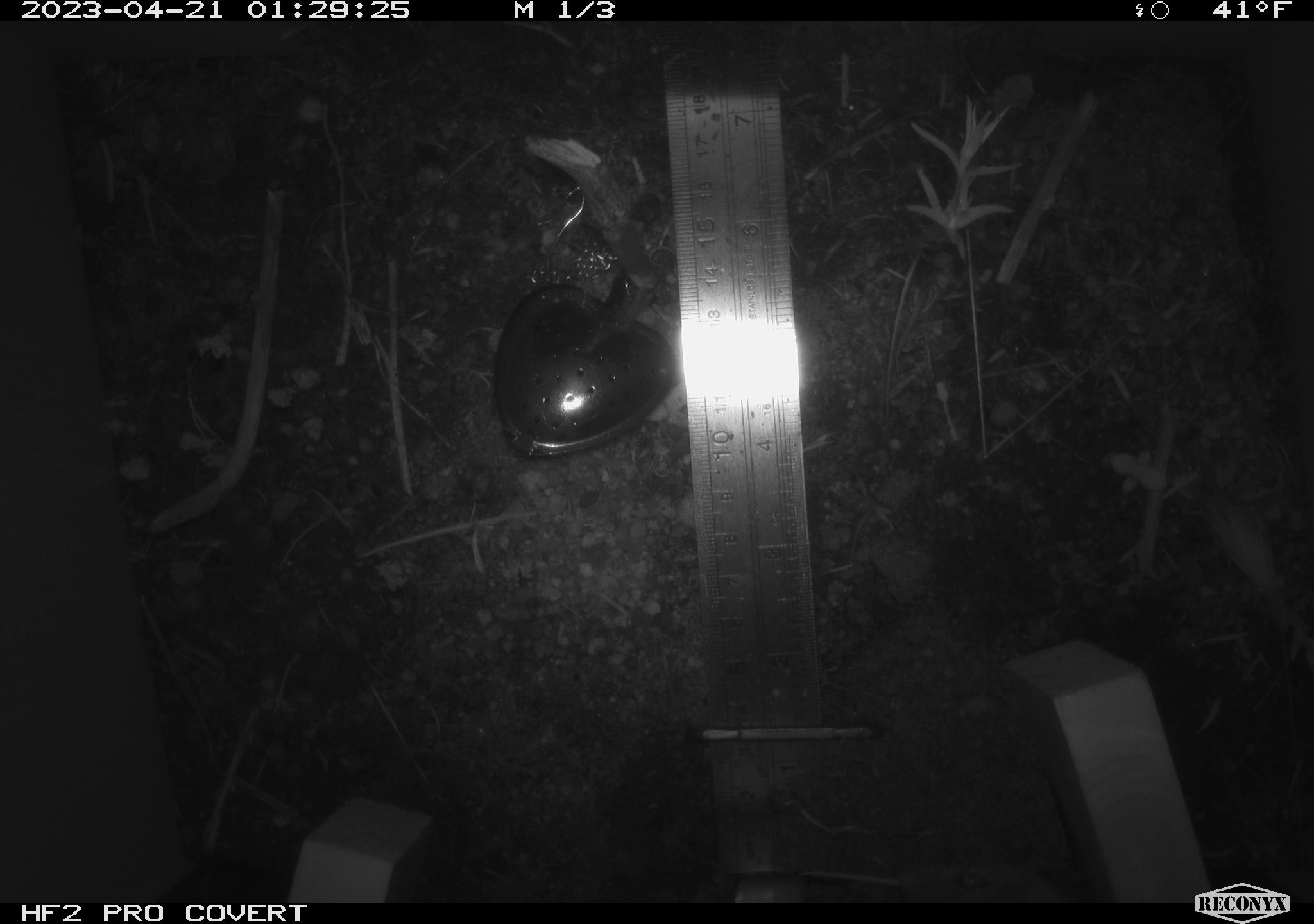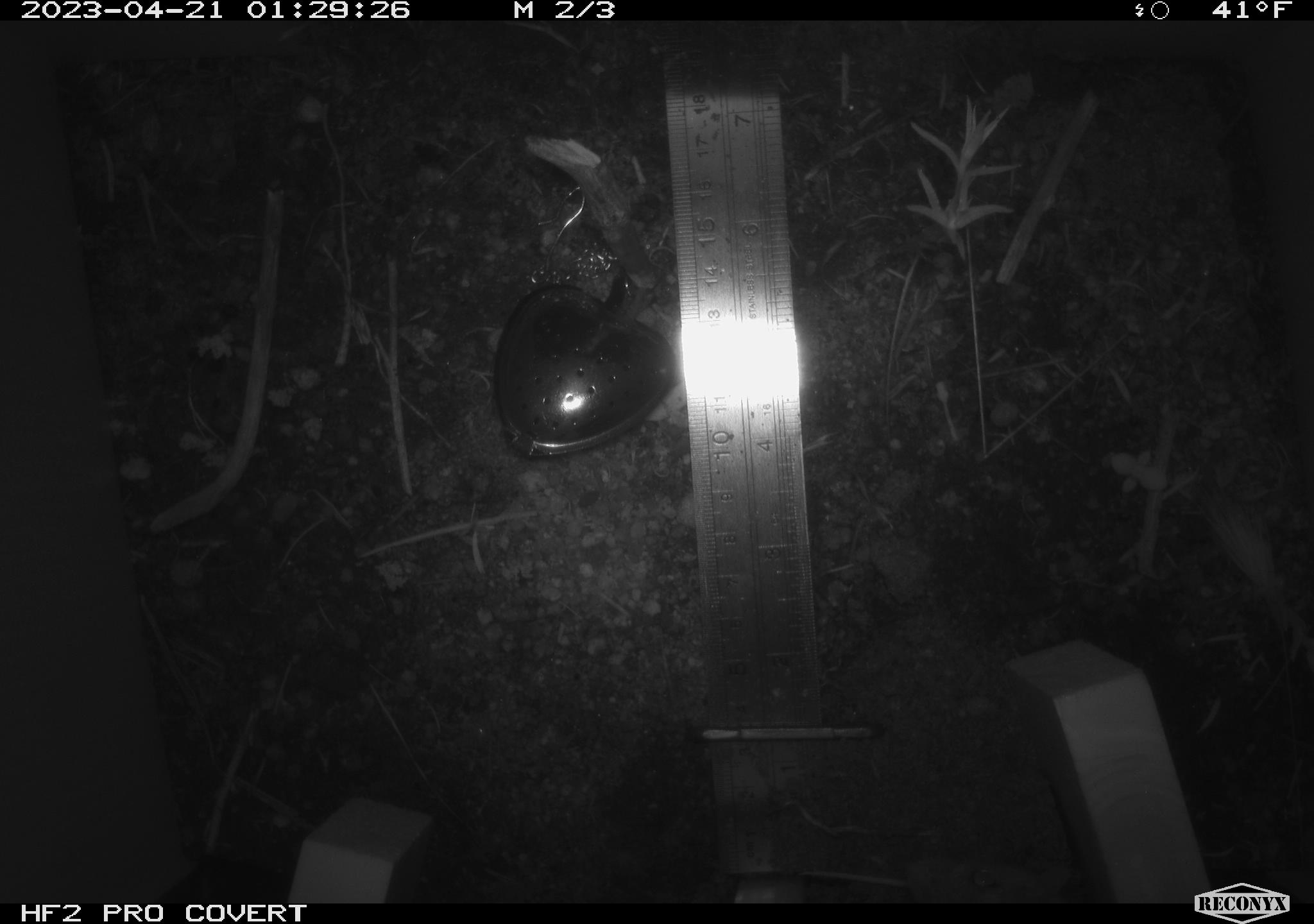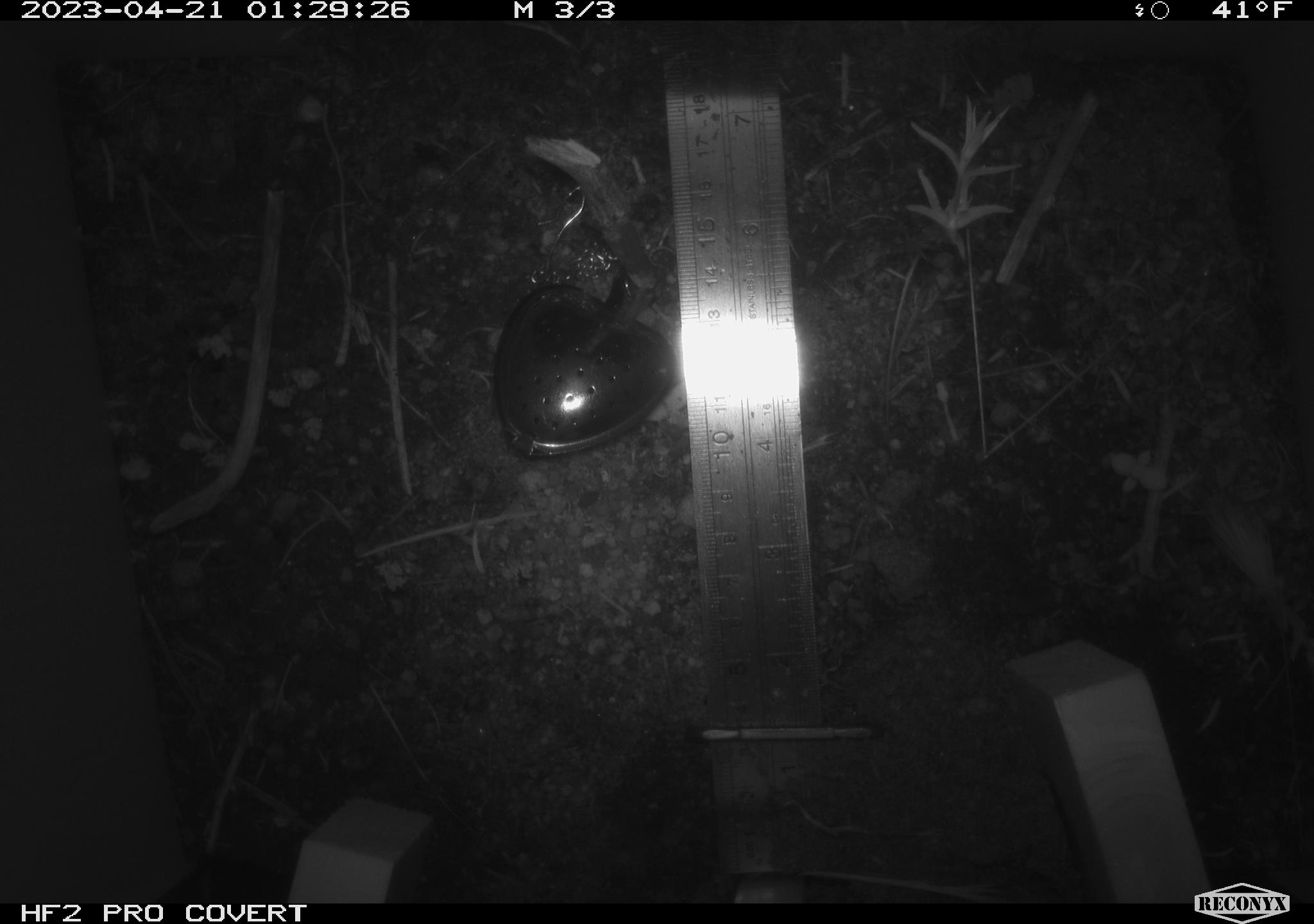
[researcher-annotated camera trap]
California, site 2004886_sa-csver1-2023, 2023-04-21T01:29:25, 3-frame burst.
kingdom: Animalia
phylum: Chordata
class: Mammalia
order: Rodentia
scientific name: Rodentia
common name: mouse species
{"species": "mouse species (Rodentia)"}